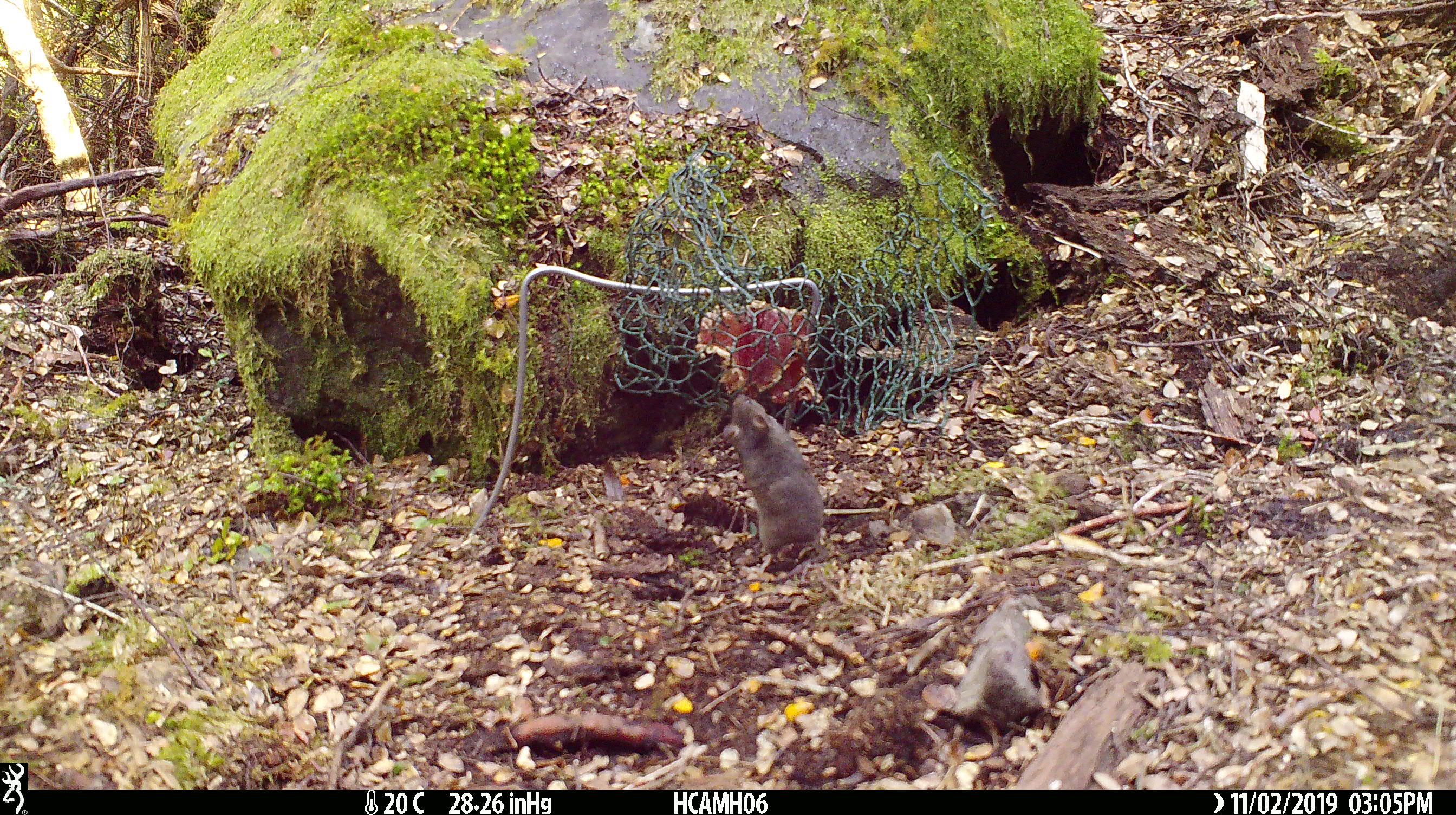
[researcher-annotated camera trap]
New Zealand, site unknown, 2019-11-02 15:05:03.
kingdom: Animalia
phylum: Chordata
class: Mammalia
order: Rodentia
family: Muridae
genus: Mus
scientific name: Mus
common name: mouse